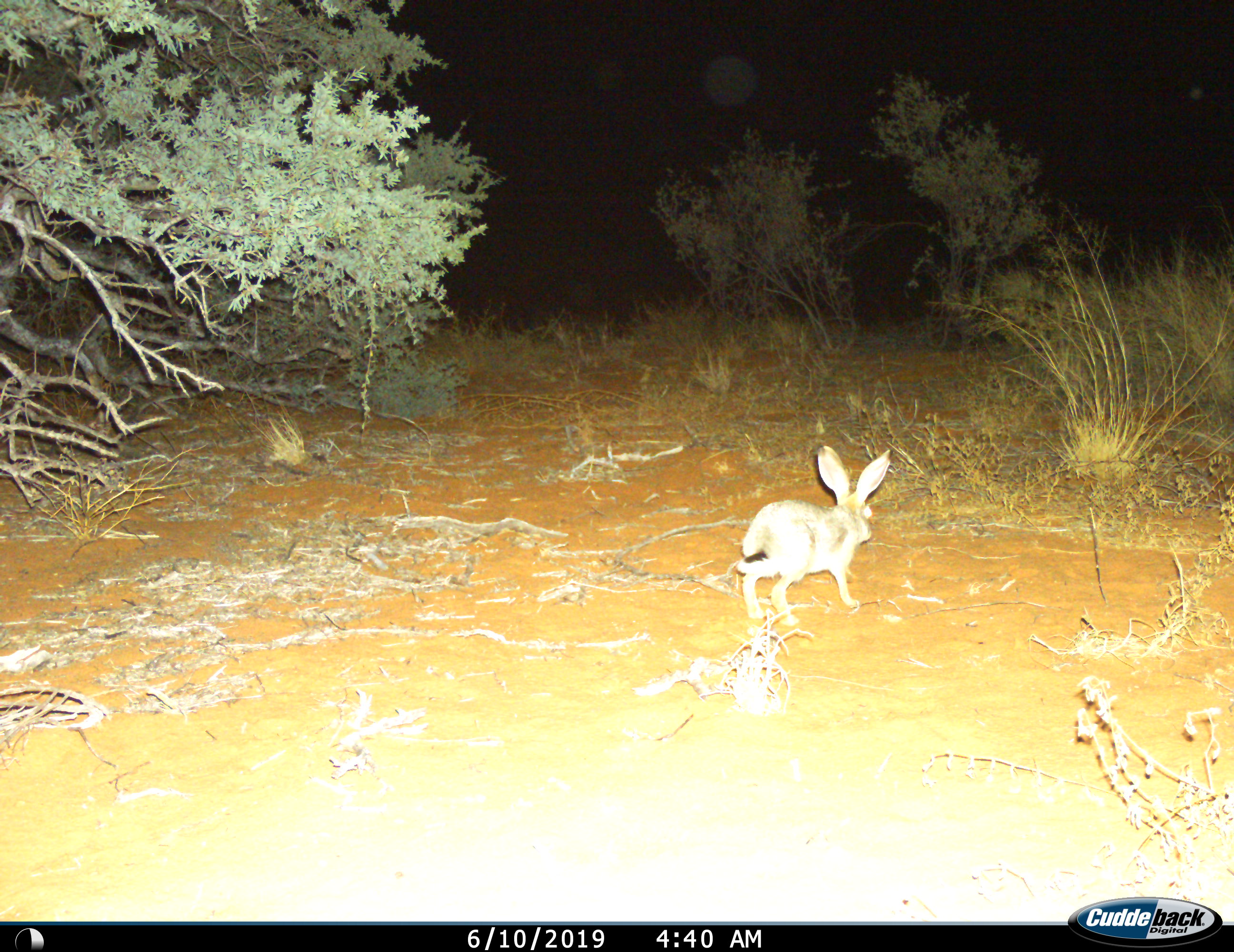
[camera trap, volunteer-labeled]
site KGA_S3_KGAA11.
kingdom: Animalia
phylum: Chordata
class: Mammalia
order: Lagomorpha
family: Leporidae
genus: Lepus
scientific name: Lepus capensis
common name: cape hare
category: harecape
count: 1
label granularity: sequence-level